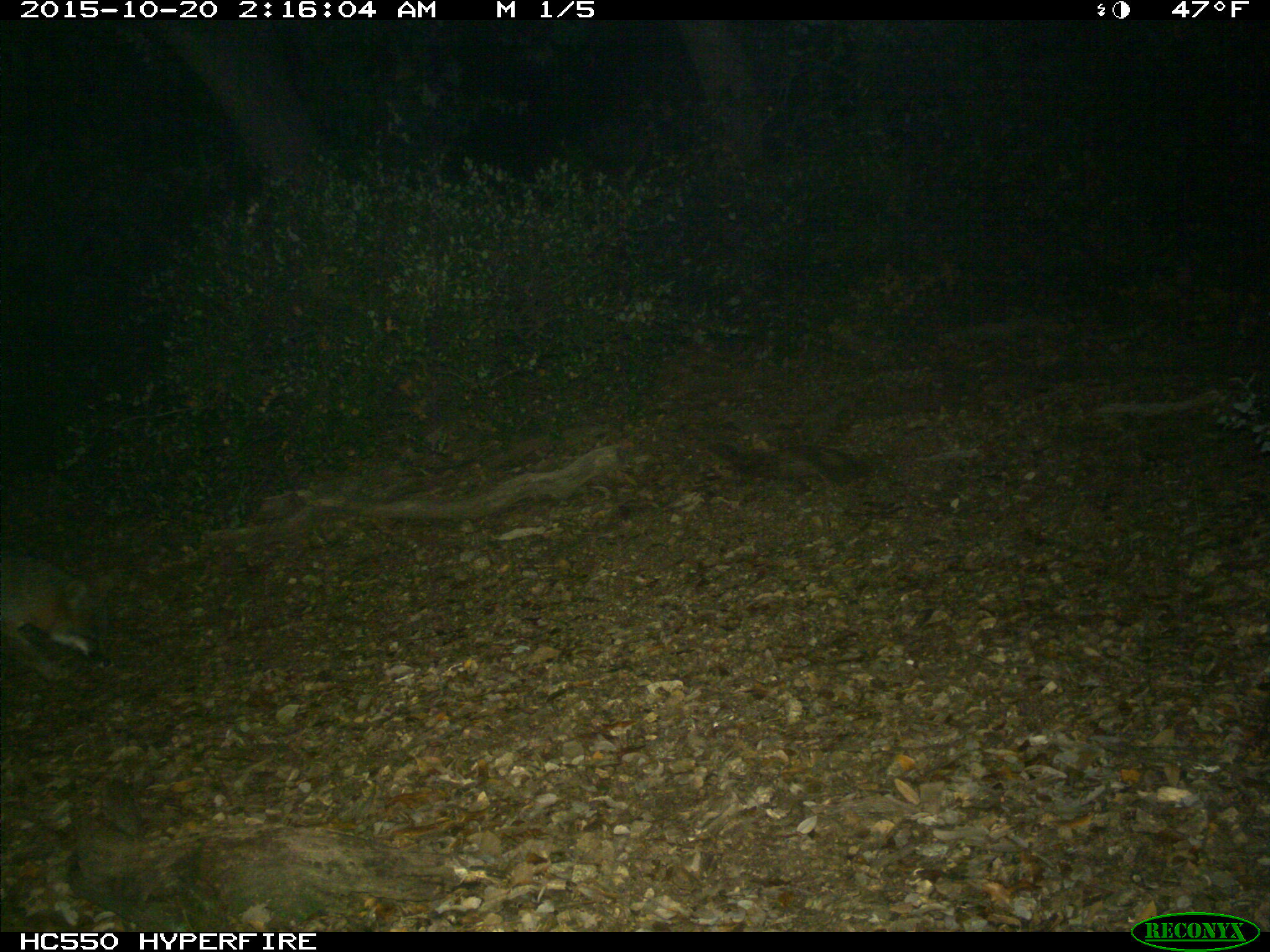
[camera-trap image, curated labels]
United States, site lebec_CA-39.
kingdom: Animalia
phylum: Chordata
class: Mammalia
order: Carnivora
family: Canidae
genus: Urocyon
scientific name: Urocyon cinereoargenteus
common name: gray fox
Urocyon cinereoargenteus (gray fox).